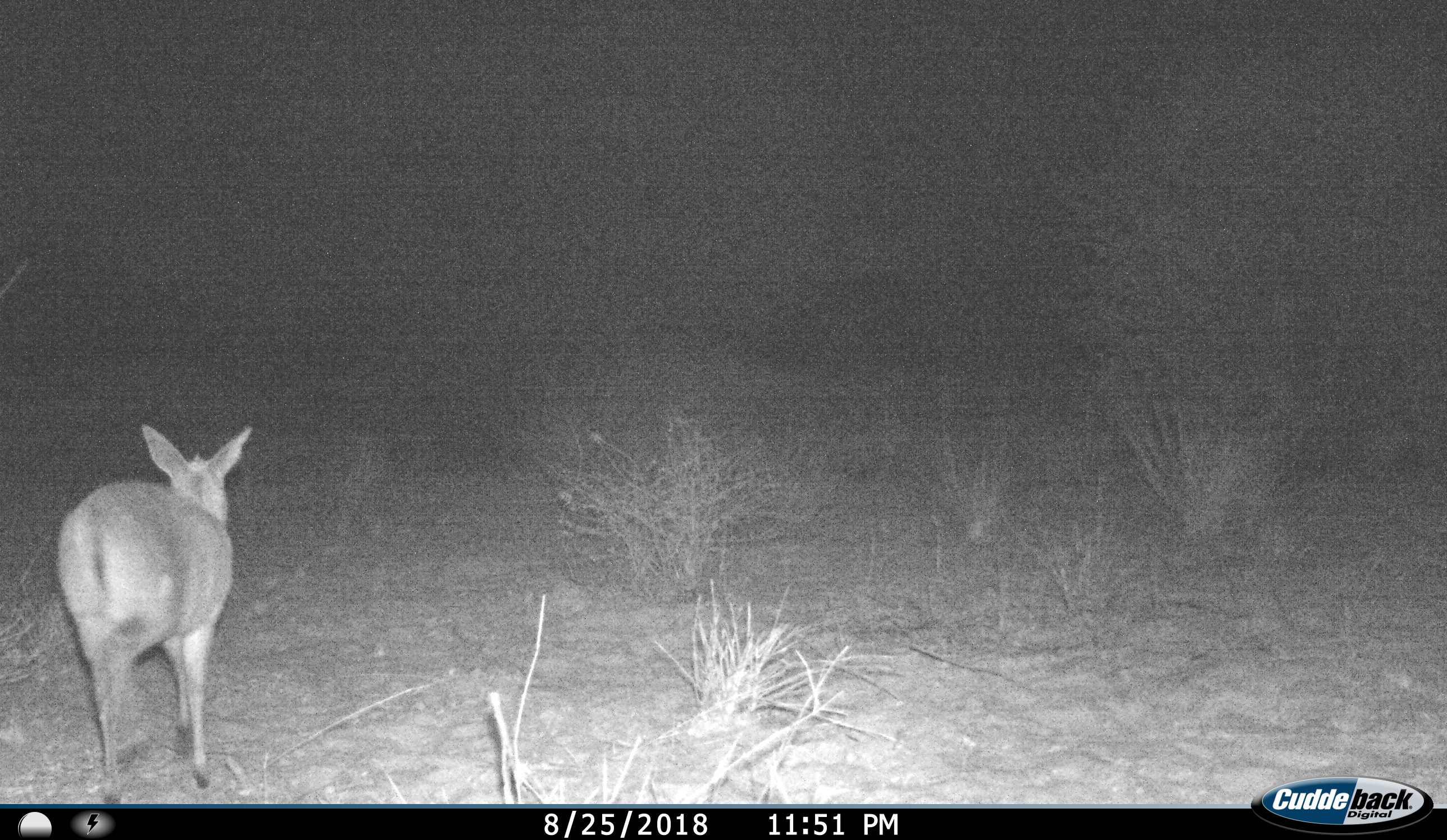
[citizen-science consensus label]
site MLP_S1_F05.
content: unidentified animal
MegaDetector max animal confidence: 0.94